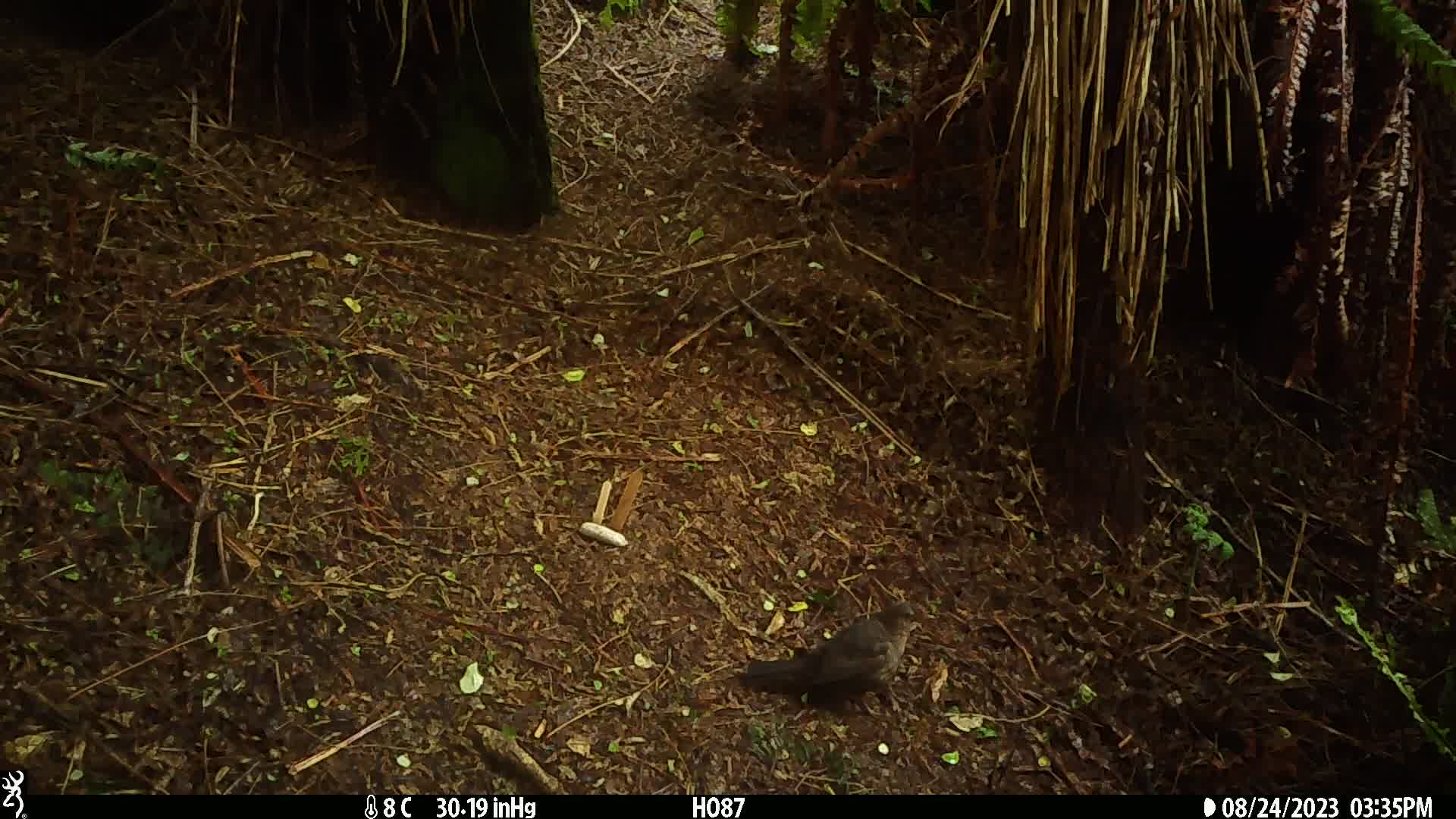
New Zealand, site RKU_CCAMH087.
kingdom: Animalia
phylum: Chordata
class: Aves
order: Passeriformes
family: Turdidae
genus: Turdus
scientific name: Turdus merula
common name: eurasian blackbird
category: blackbird